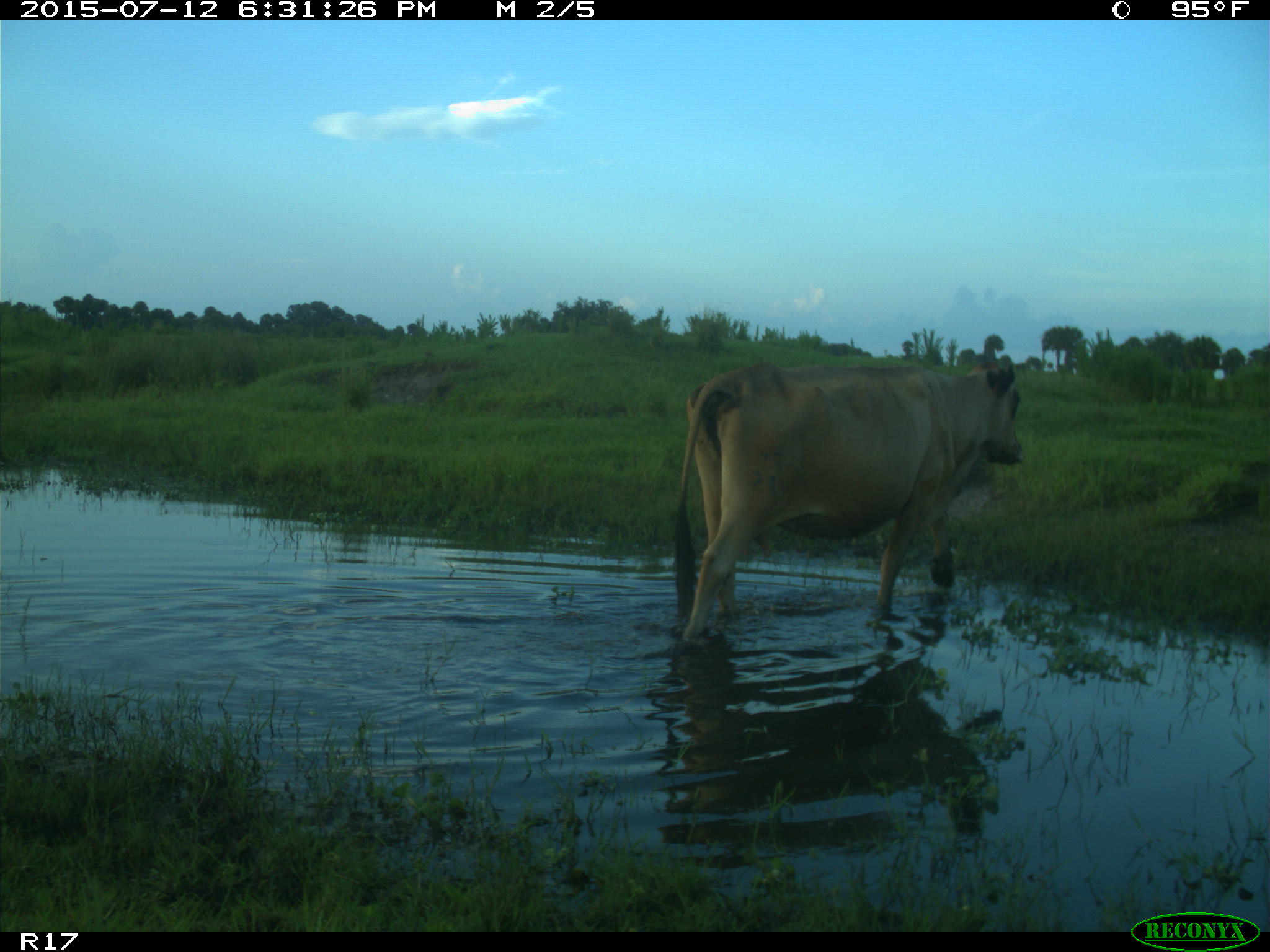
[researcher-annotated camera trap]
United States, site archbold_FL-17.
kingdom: Animalia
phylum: Chordata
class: Mammalia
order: Artiodactyla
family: Bovidae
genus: Bos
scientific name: Bos taurus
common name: domestic cow